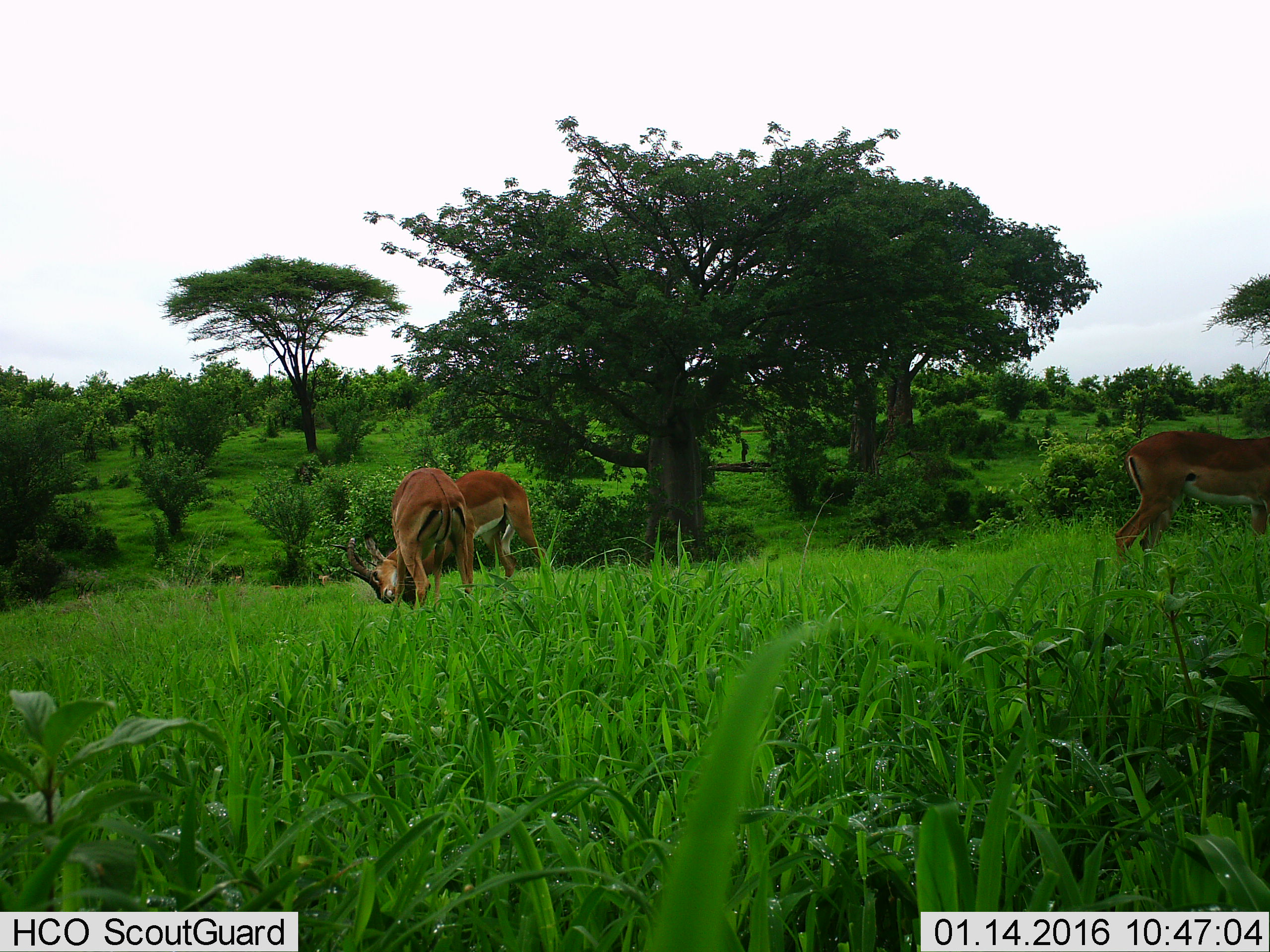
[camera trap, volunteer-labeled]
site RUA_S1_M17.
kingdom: Animalia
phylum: Chordata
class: Mammalia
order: Artiodactyla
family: Bovidae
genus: Aepyceros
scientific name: Aepyceros melampus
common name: impala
Impala (Aepyceros melampus), count 3. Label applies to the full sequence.